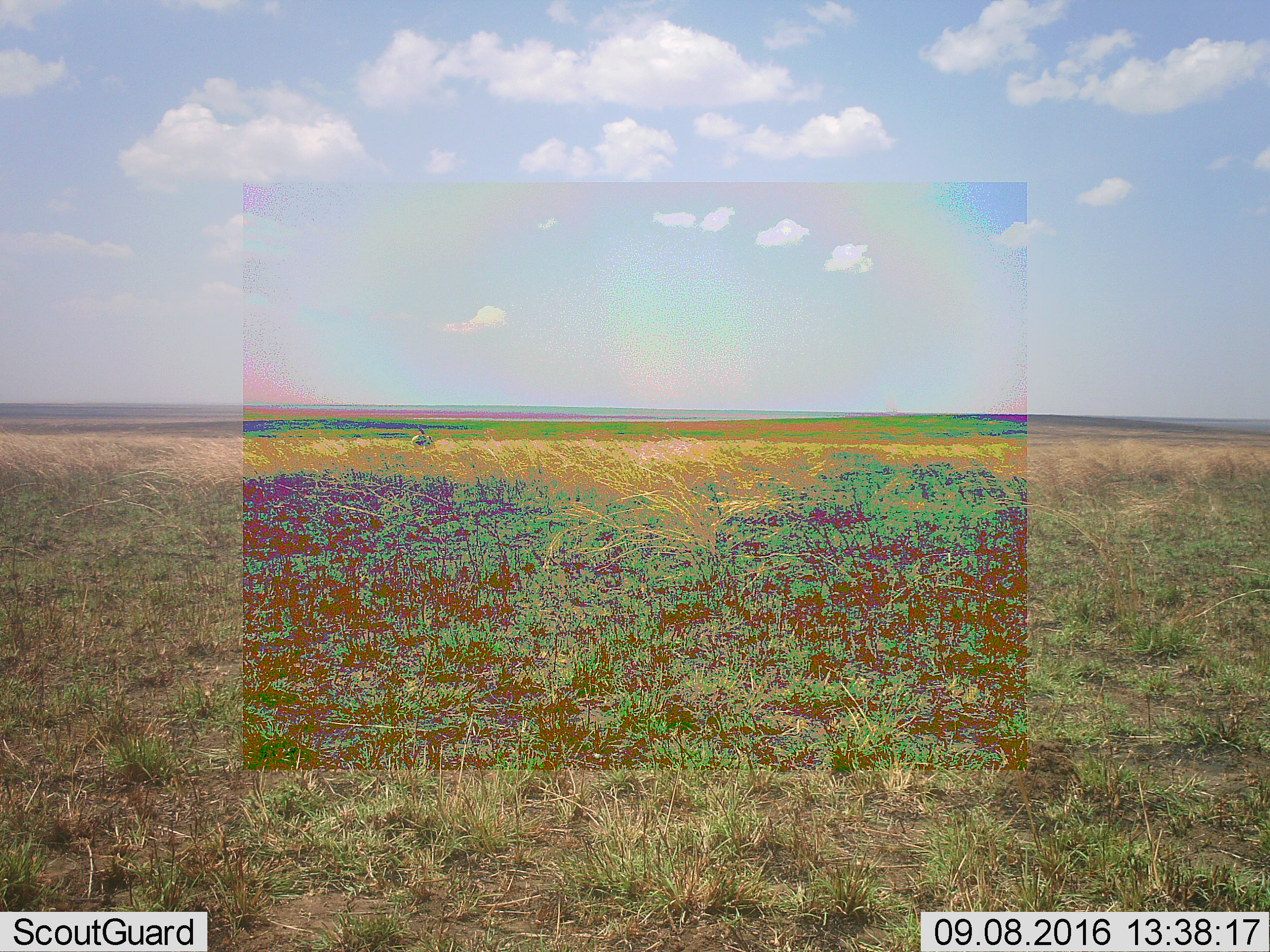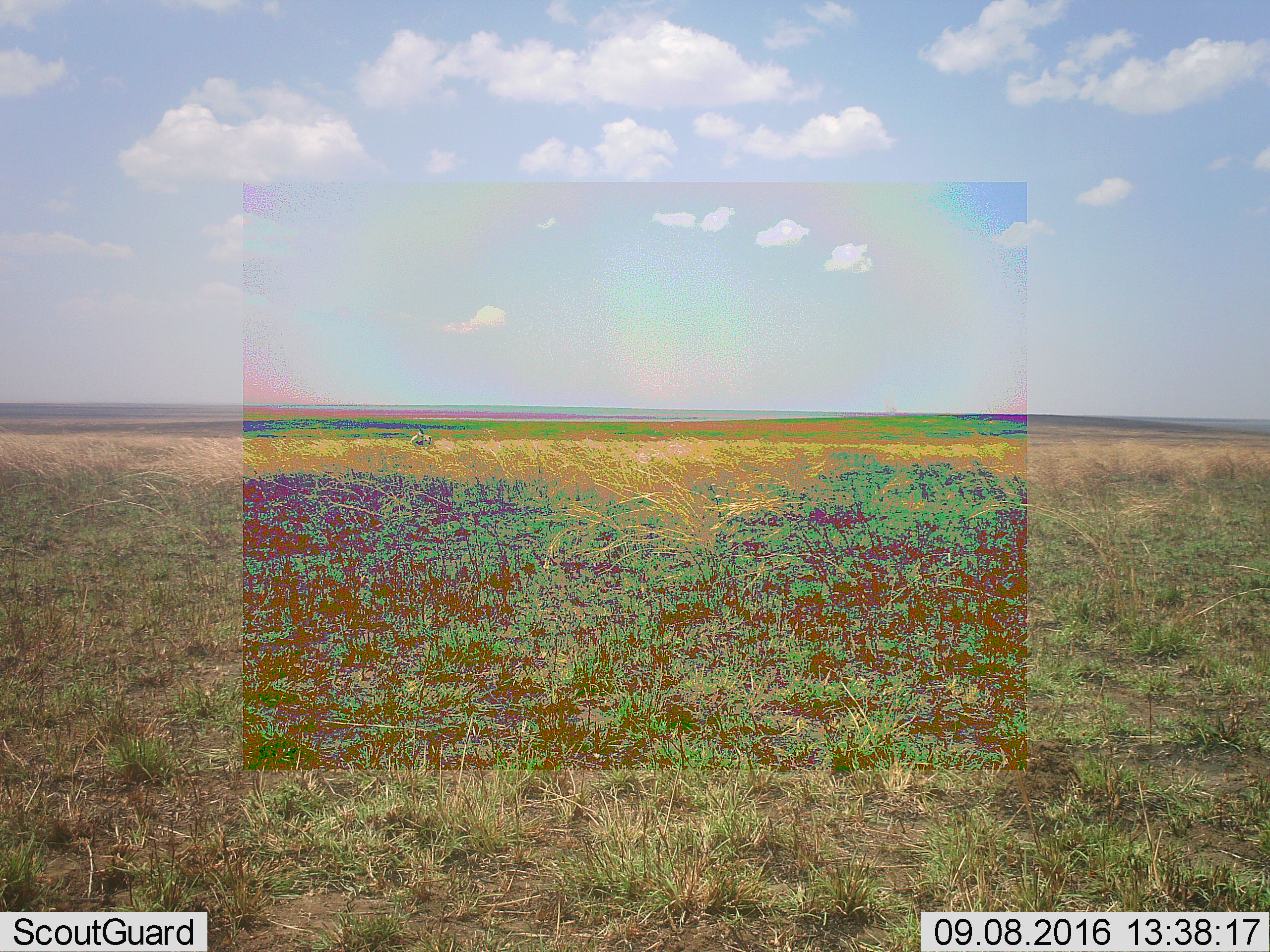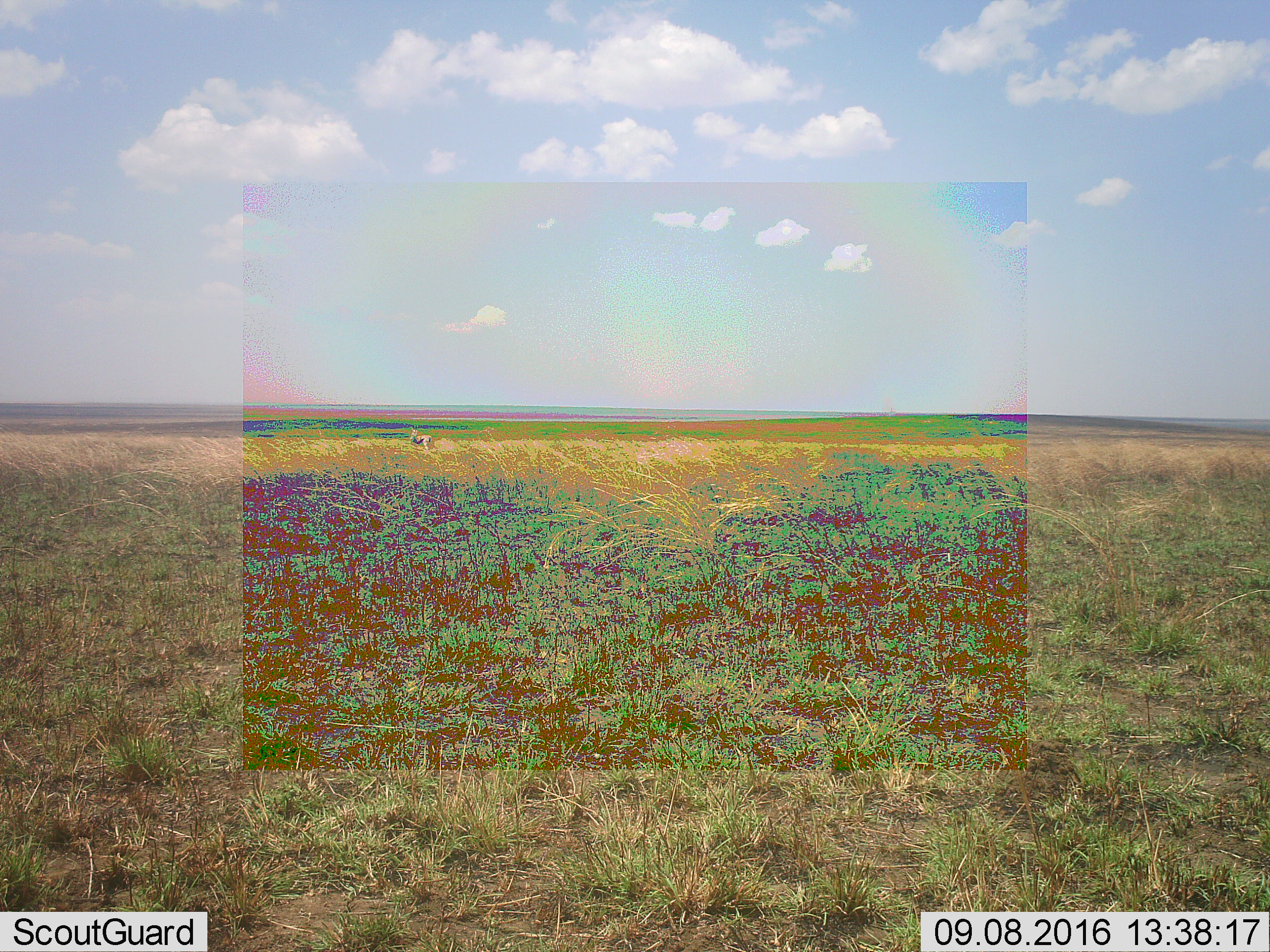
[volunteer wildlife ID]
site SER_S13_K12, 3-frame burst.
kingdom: Animalia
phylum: Chordata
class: Mammalia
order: Artiodactyla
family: Bovidae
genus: Eudorcas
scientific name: Eudorcas thomsonii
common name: thomson's gazelle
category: gazellethomsons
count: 1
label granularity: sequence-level